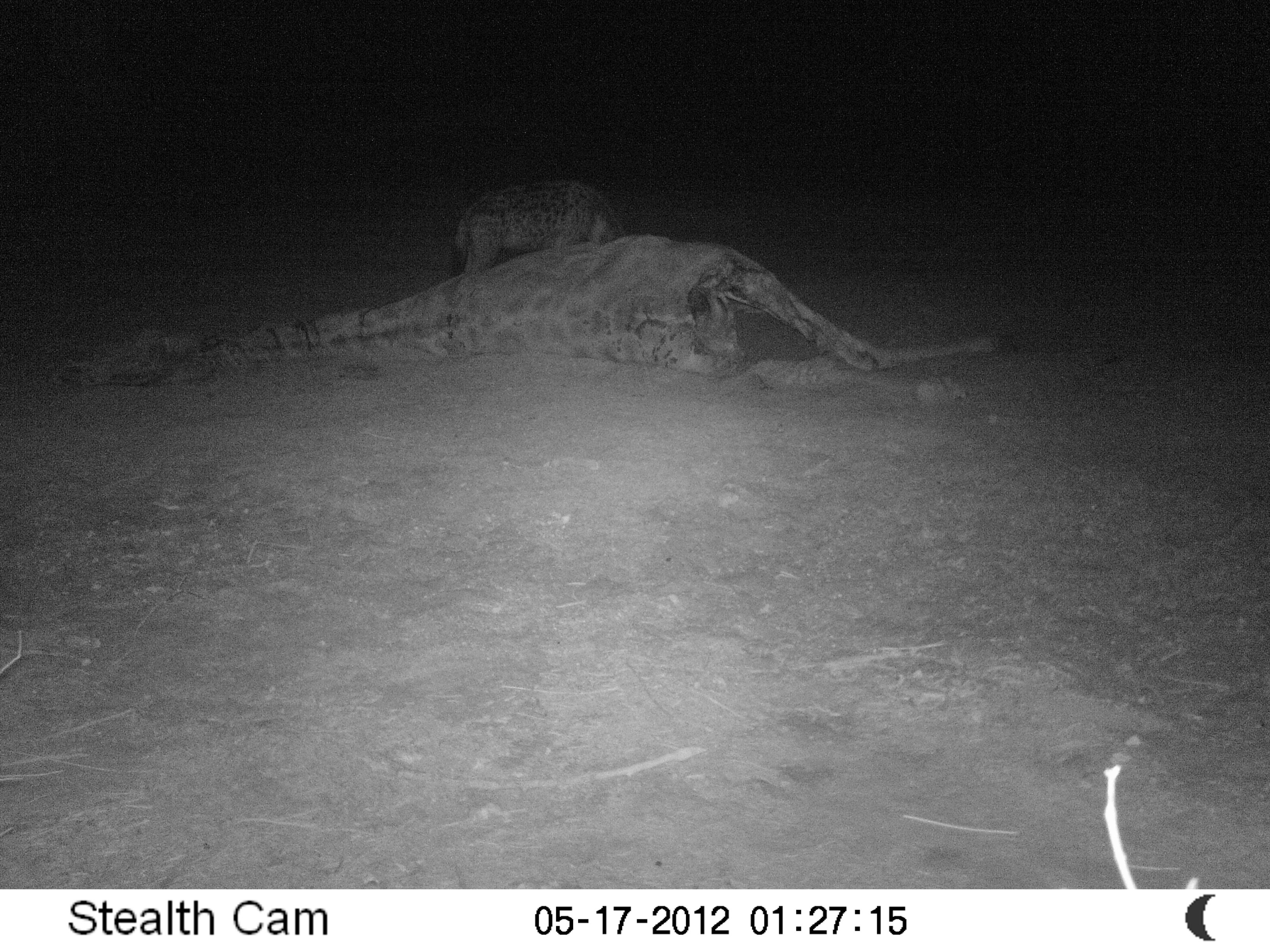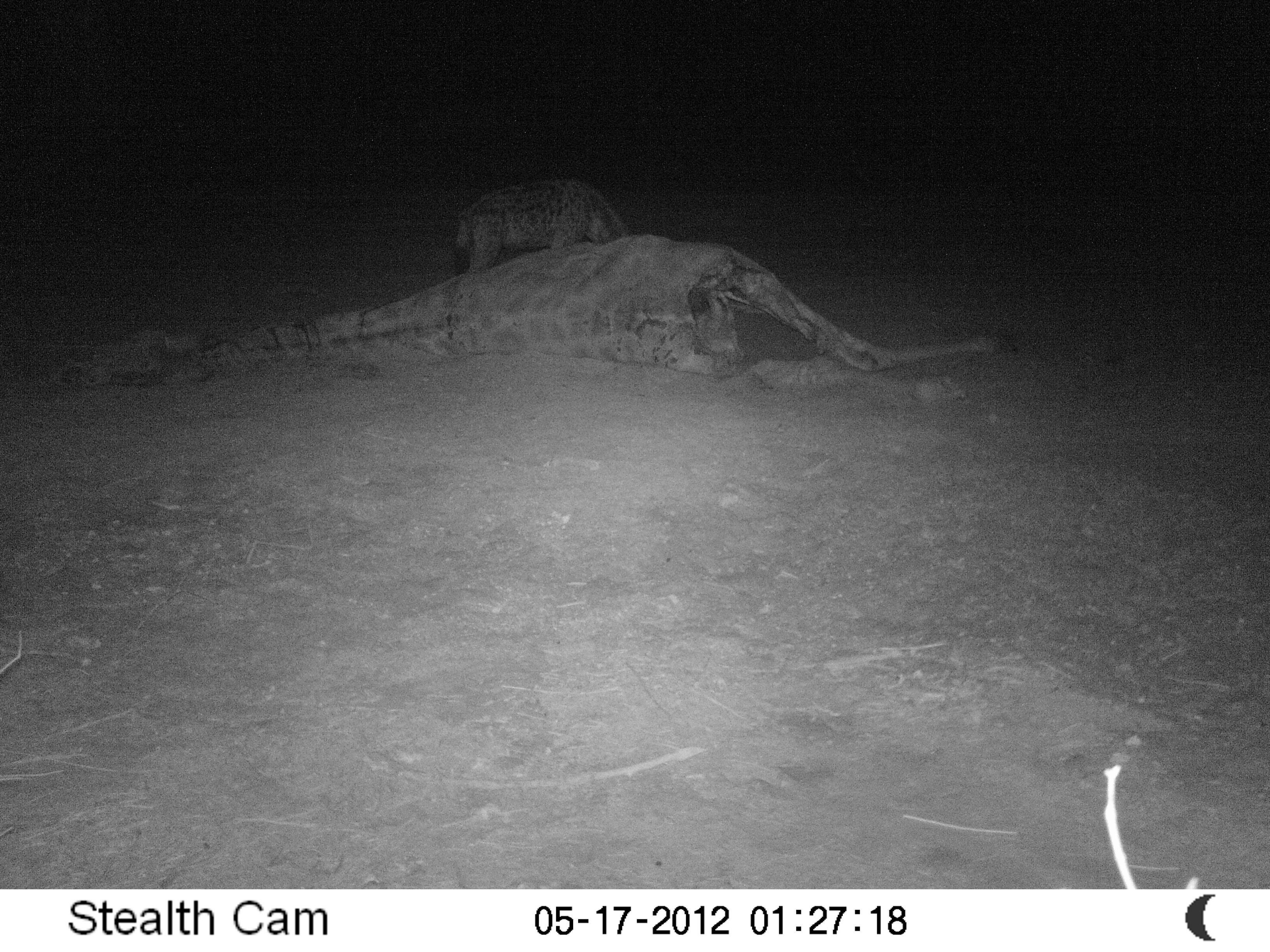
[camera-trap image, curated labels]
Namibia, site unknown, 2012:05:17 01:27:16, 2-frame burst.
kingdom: Animalia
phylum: Chordata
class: Mammalia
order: Carnivora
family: Hyaenidae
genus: Crocuta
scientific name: Crocuta crocuta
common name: spotted hyena